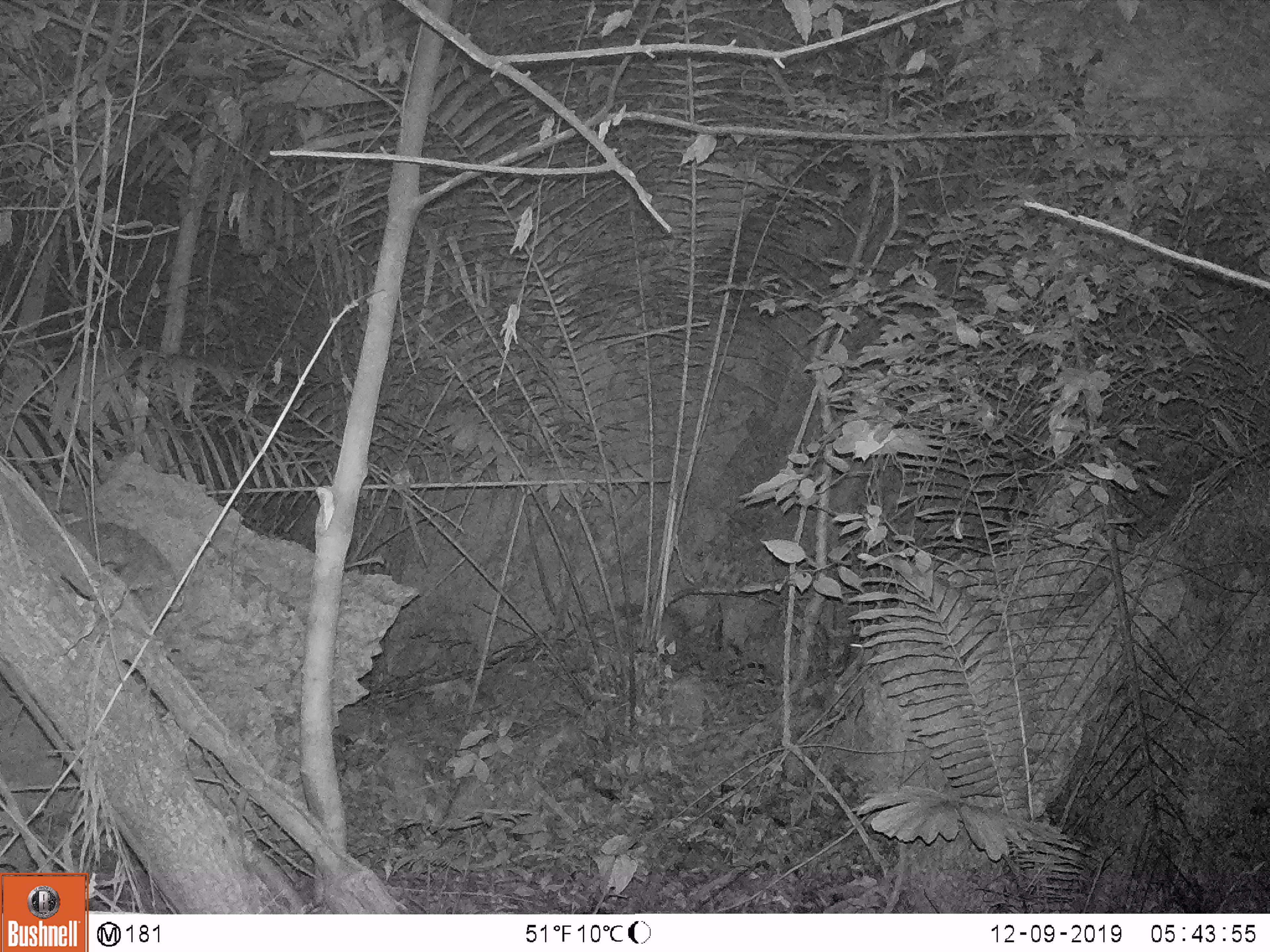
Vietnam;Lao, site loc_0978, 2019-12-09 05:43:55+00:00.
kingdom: Animalia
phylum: Chordata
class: Mammalia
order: Rodentia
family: Hystricidae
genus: Atherurus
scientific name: Atherurus macrourus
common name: asiatic brush-tailed porcupine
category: asiatic brush tailed porcupine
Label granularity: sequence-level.